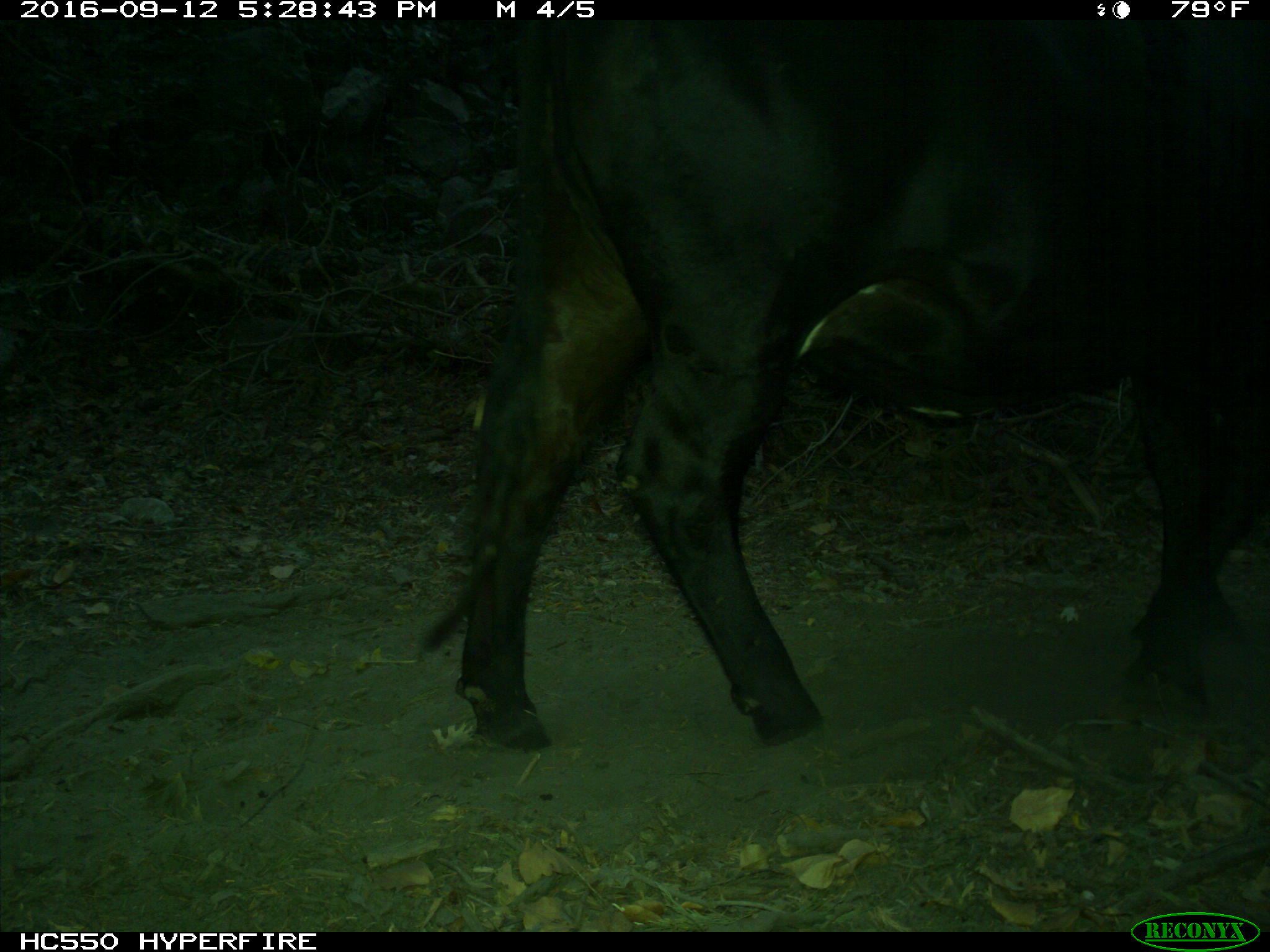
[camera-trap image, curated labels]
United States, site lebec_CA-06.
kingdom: Animalia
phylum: Chordata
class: Mammalia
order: Artiodactyla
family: Bovidae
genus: Bos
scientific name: Bos taurus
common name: domestic cow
Bos taurus (domestic cow).